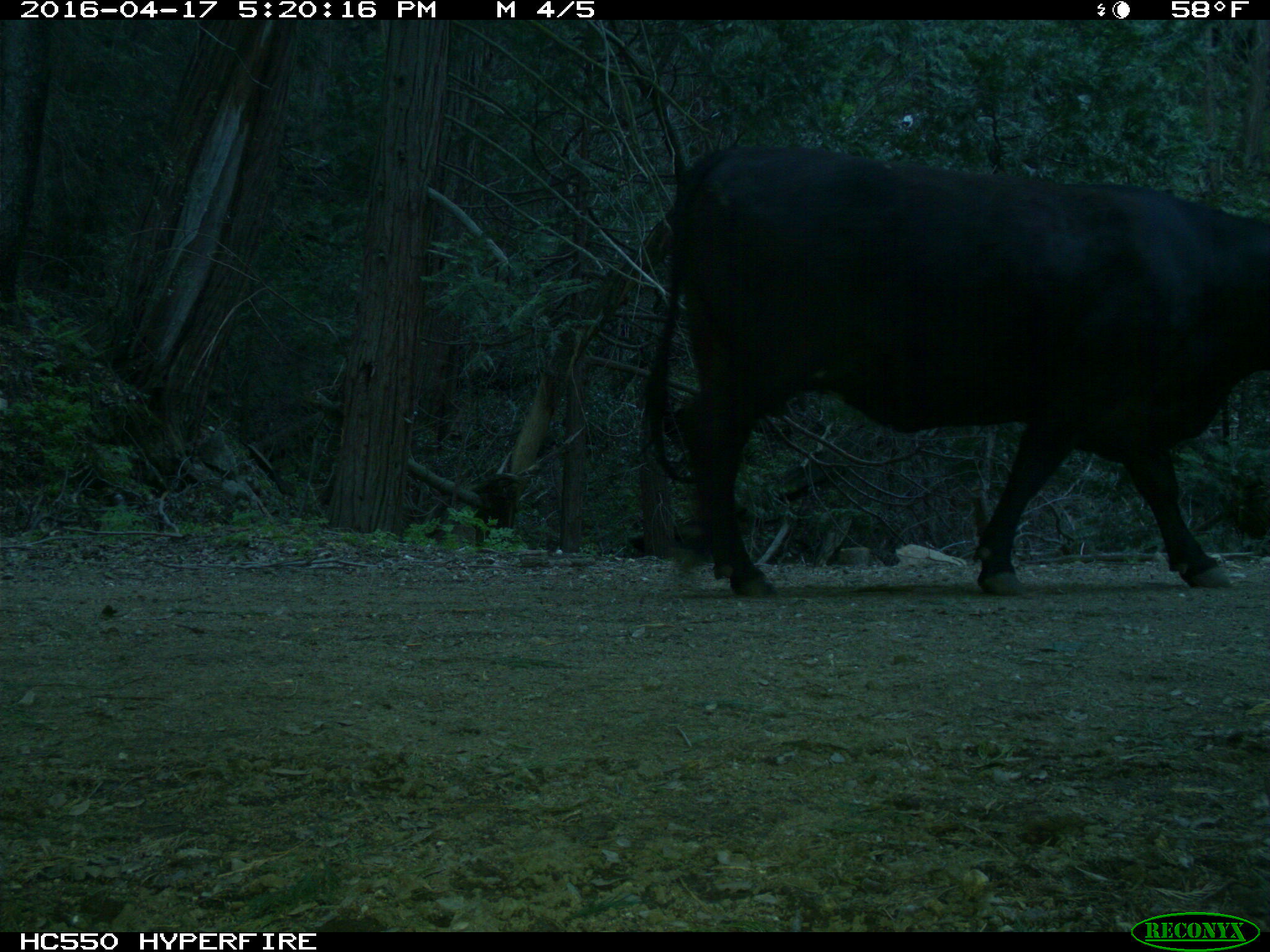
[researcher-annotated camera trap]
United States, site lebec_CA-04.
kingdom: Animalia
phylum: Chordata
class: Mammalia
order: Artiodactyla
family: Bovidae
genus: Bos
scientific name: Bos taurus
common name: domestic cow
Bos taurus (domestic cow).